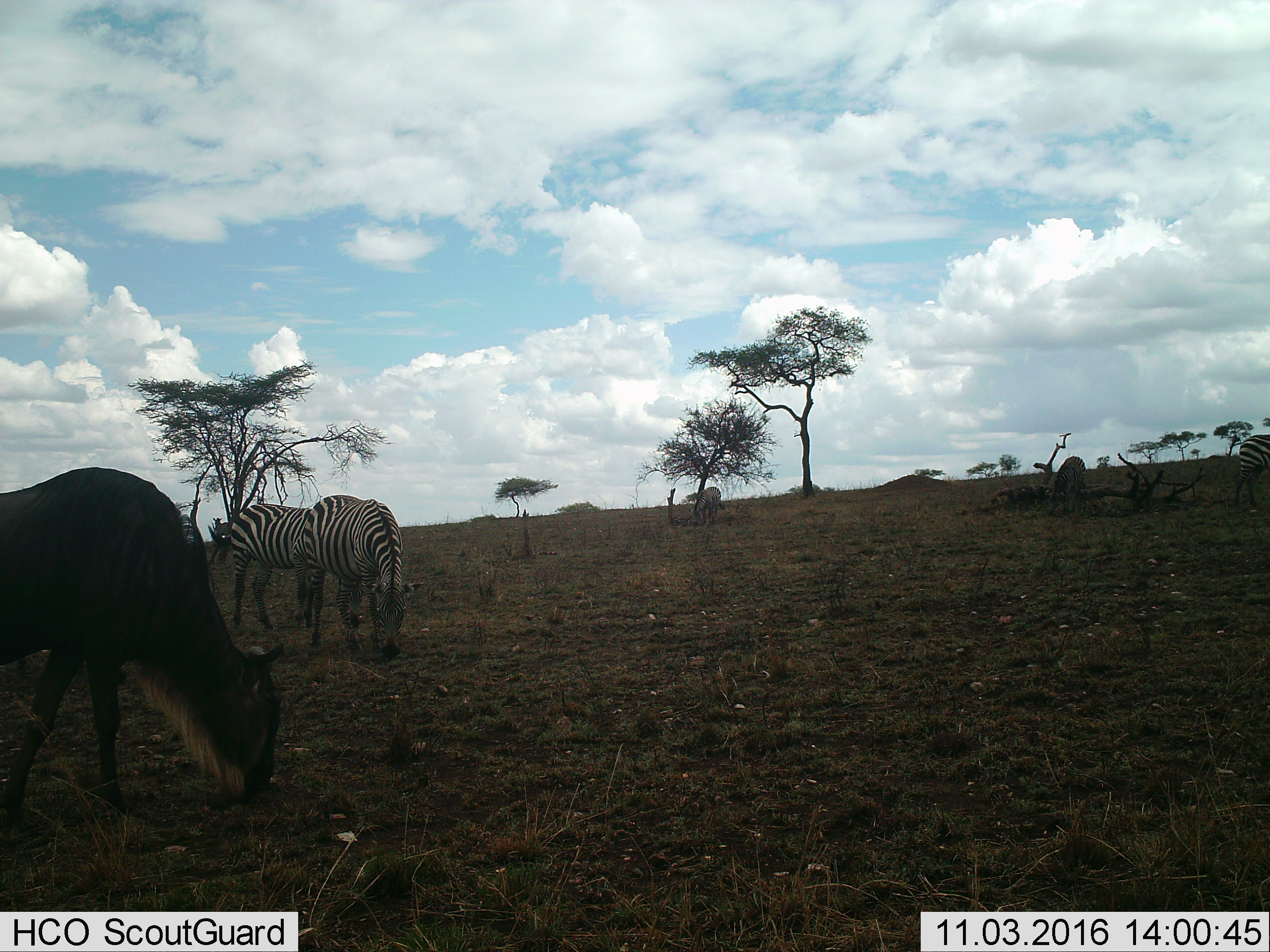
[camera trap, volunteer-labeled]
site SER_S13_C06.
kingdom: Animalia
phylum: Chordata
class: Mammalia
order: Artiodactyla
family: Bovidae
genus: Connochaetes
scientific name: Connochaetes taurinus taurinus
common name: blue wildebeest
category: wildebeestblue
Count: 1.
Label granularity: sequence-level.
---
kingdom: Animalia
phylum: Chordata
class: Mammalia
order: Perissodactyla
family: Equidae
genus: Equus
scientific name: Equus quagga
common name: plains zebra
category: zebraplains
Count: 5.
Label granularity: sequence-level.